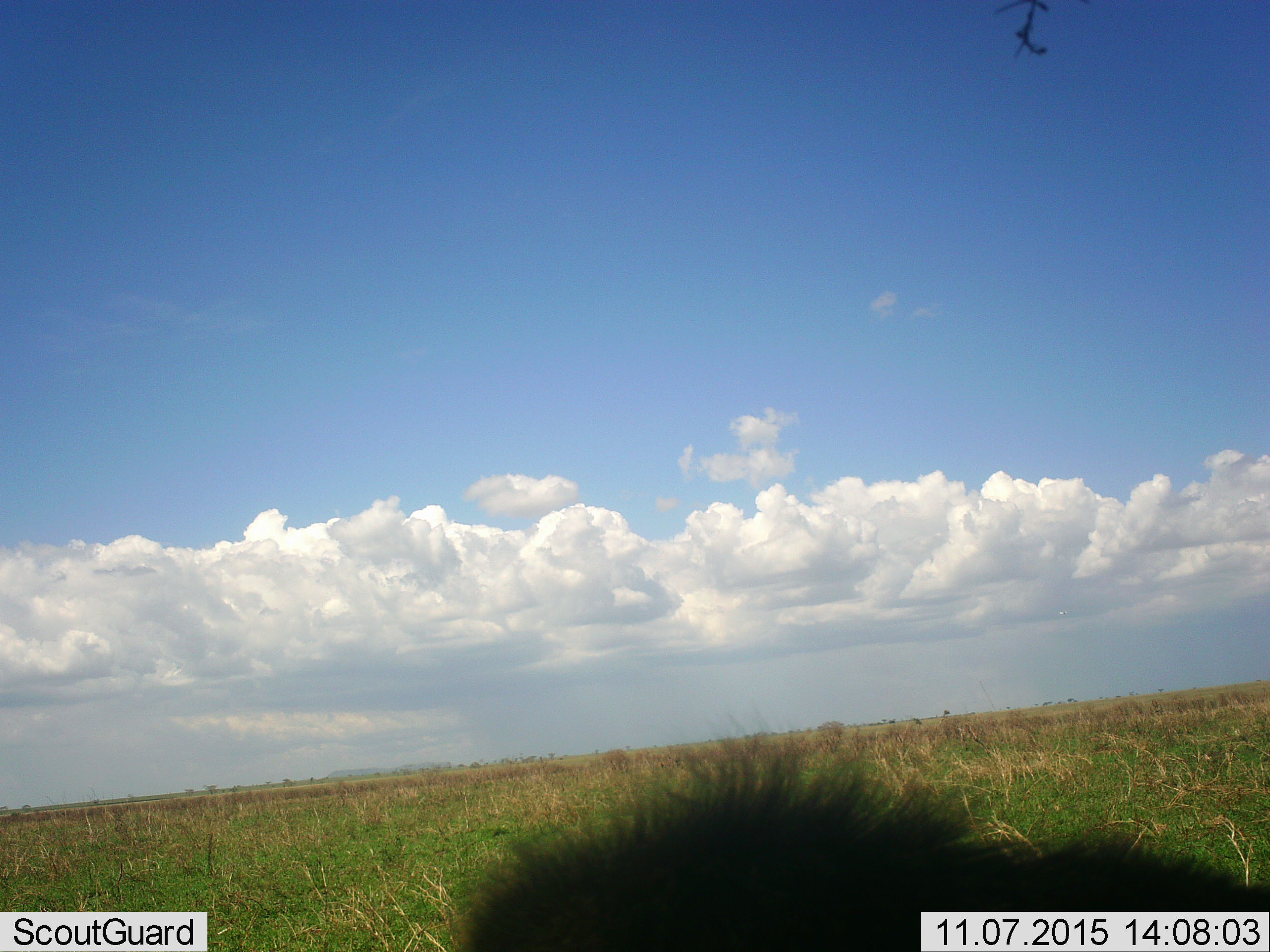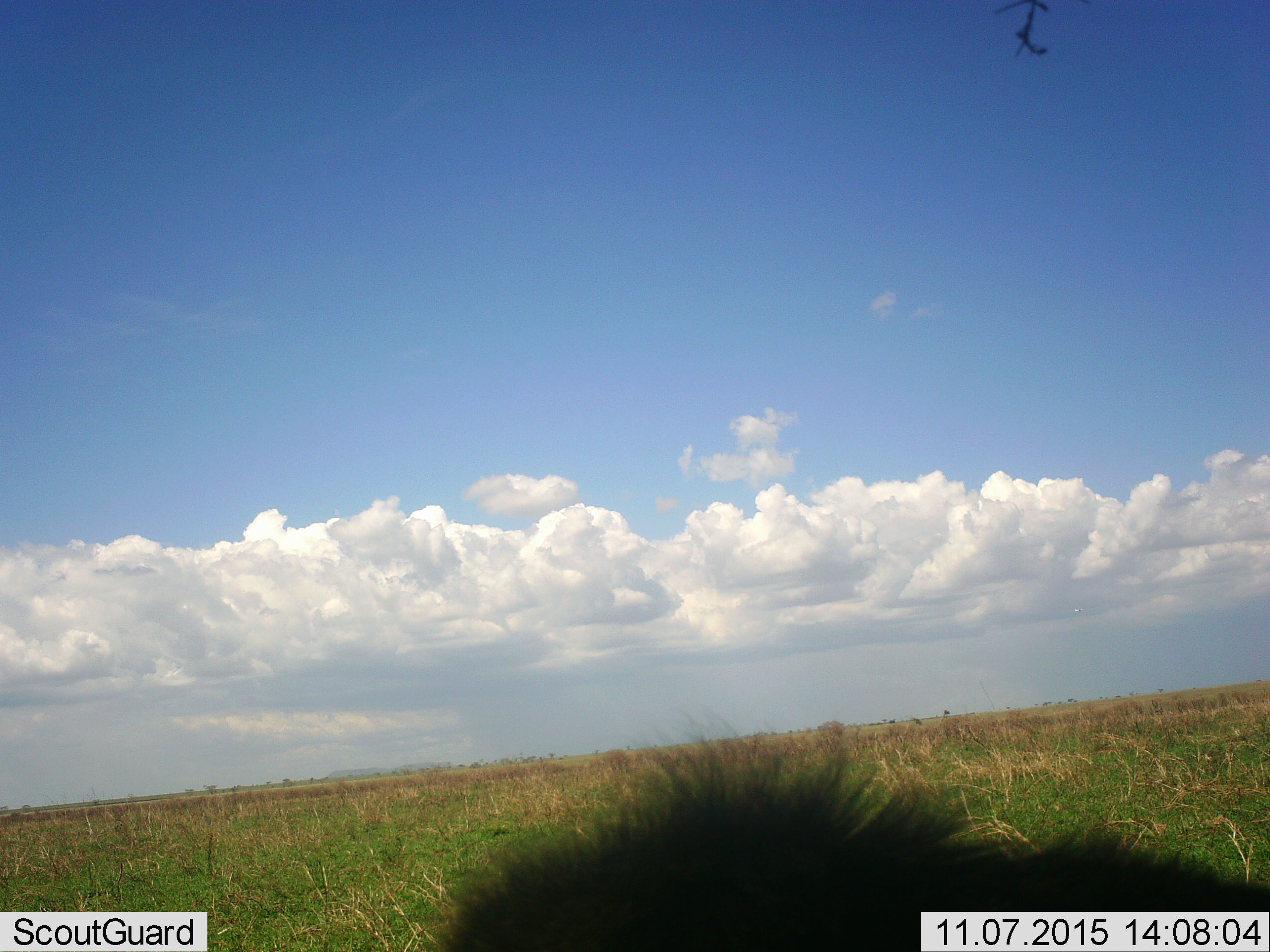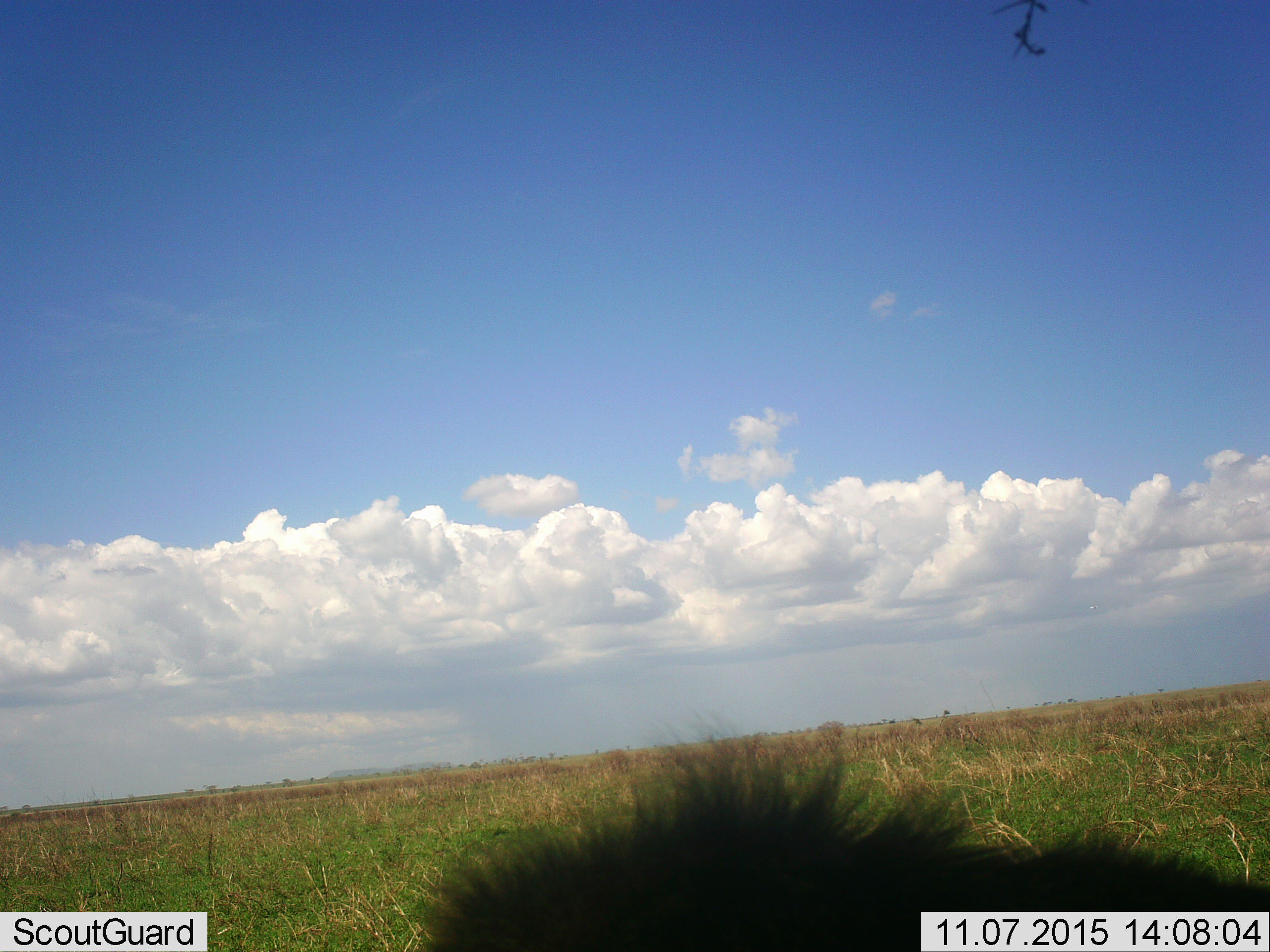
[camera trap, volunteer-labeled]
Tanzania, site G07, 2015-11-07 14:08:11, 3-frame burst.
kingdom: Animalia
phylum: Chordata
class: Mammalia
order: Primates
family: Cercopithecidae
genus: Papio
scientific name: Papio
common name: baboon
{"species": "baboon (Papio)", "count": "1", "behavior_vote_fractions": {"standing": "100%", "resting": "0%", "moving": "0%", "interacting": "0%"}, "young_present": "0%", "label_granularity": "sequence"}